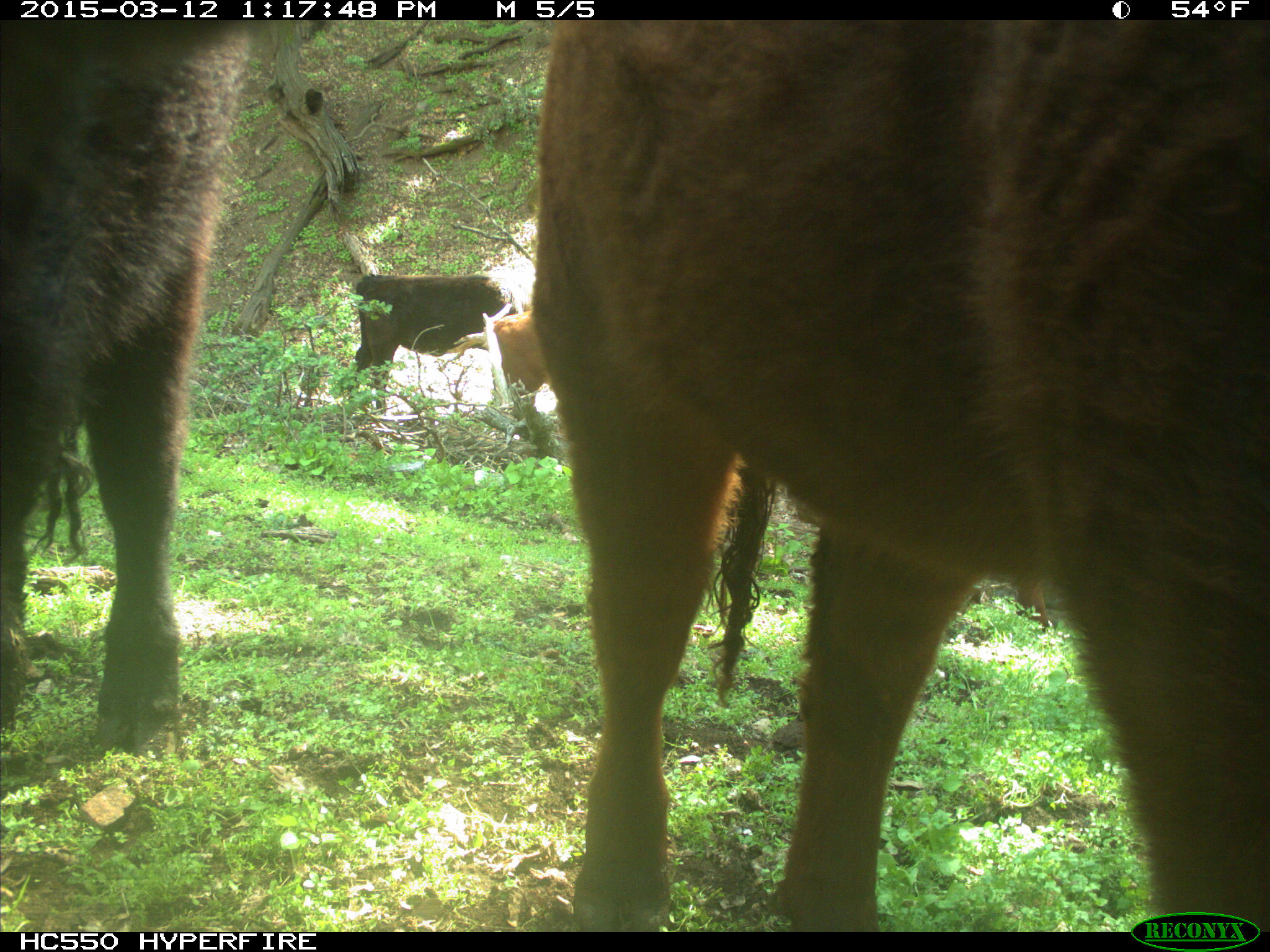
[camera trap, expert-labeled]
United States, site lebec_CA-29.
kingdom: Animalia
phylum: Chordata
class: Mammalia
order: Artiodactyla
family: Bovidae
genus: Bos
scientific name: Bos taurus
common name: domestic cow